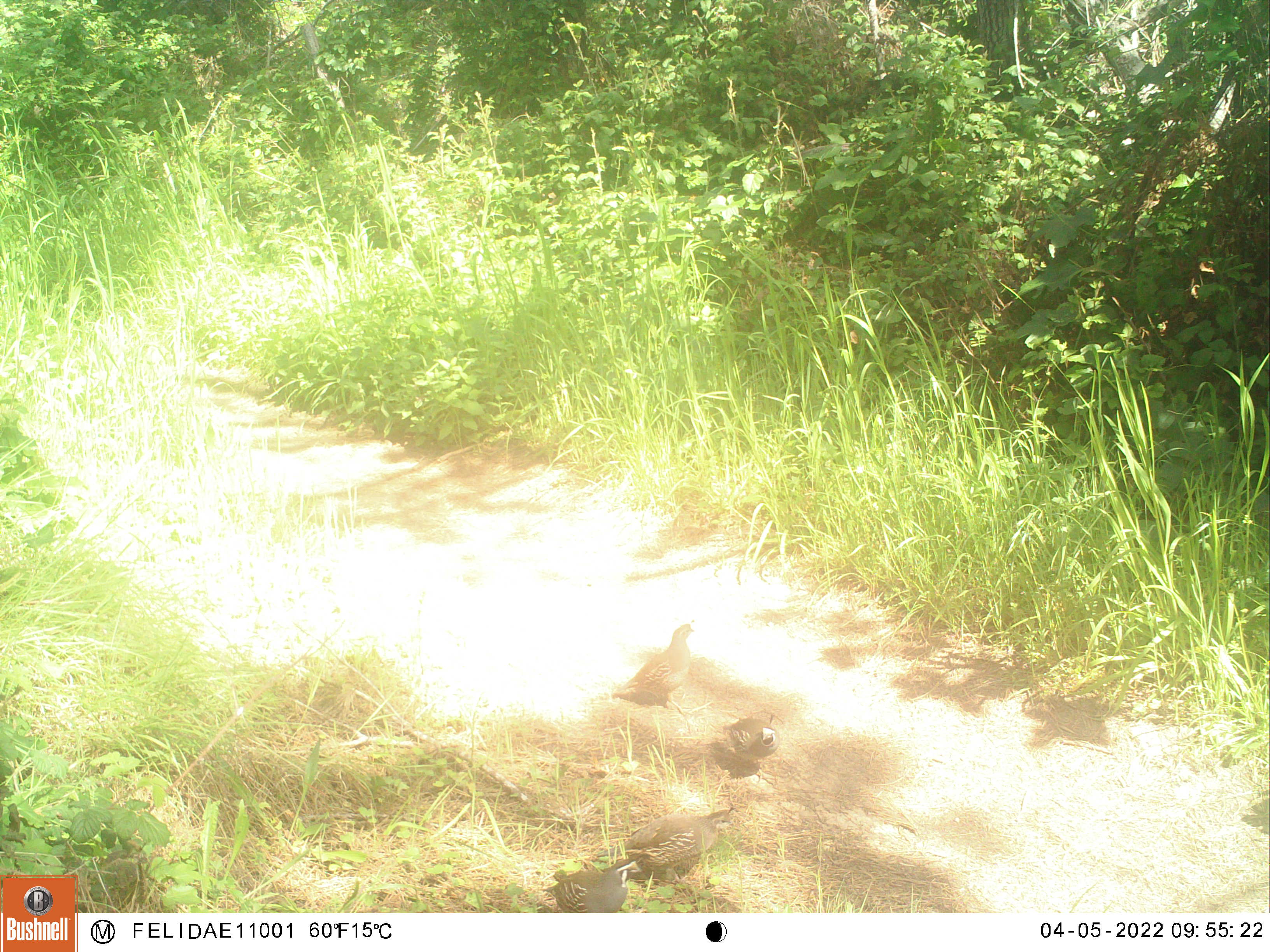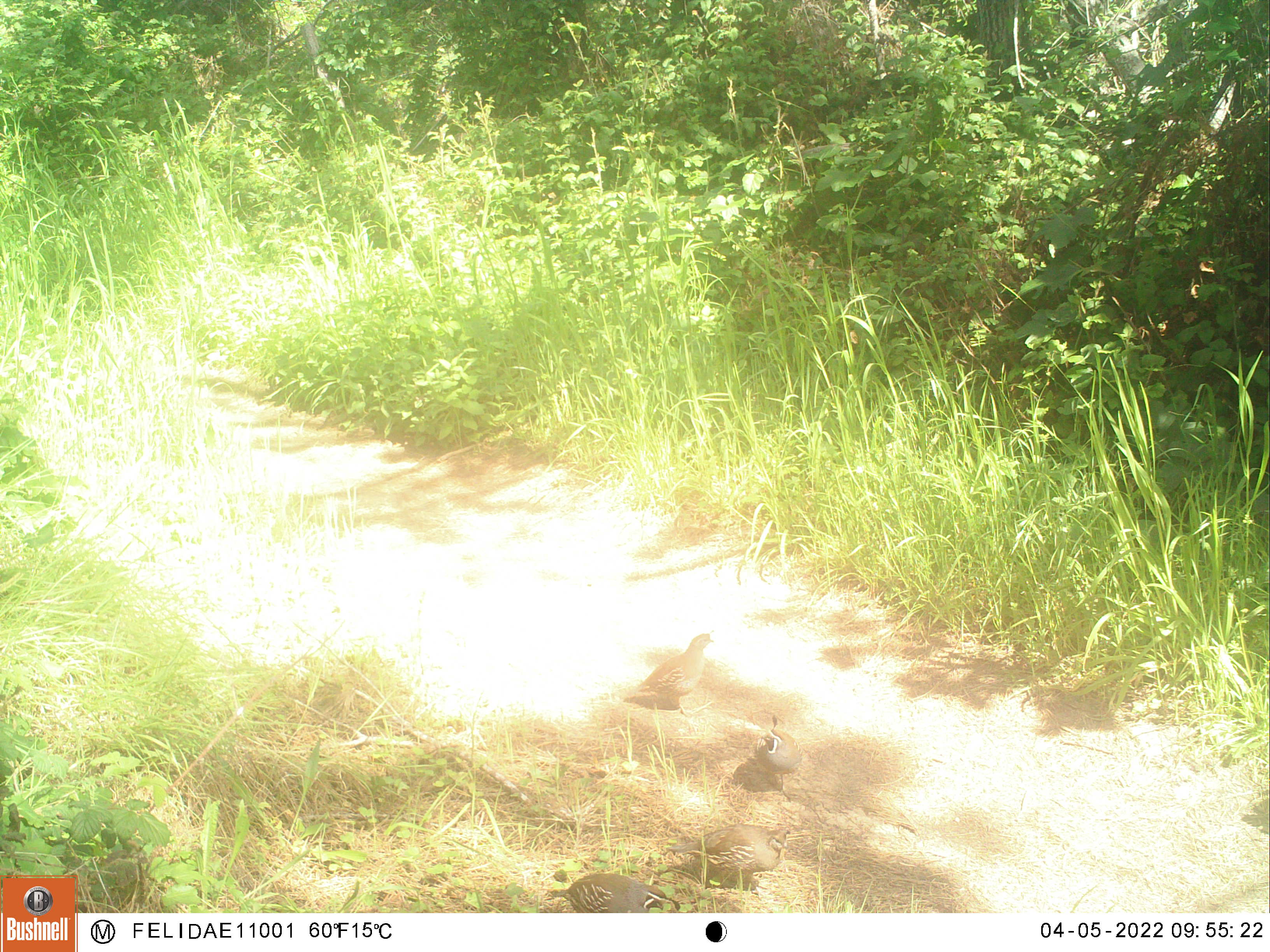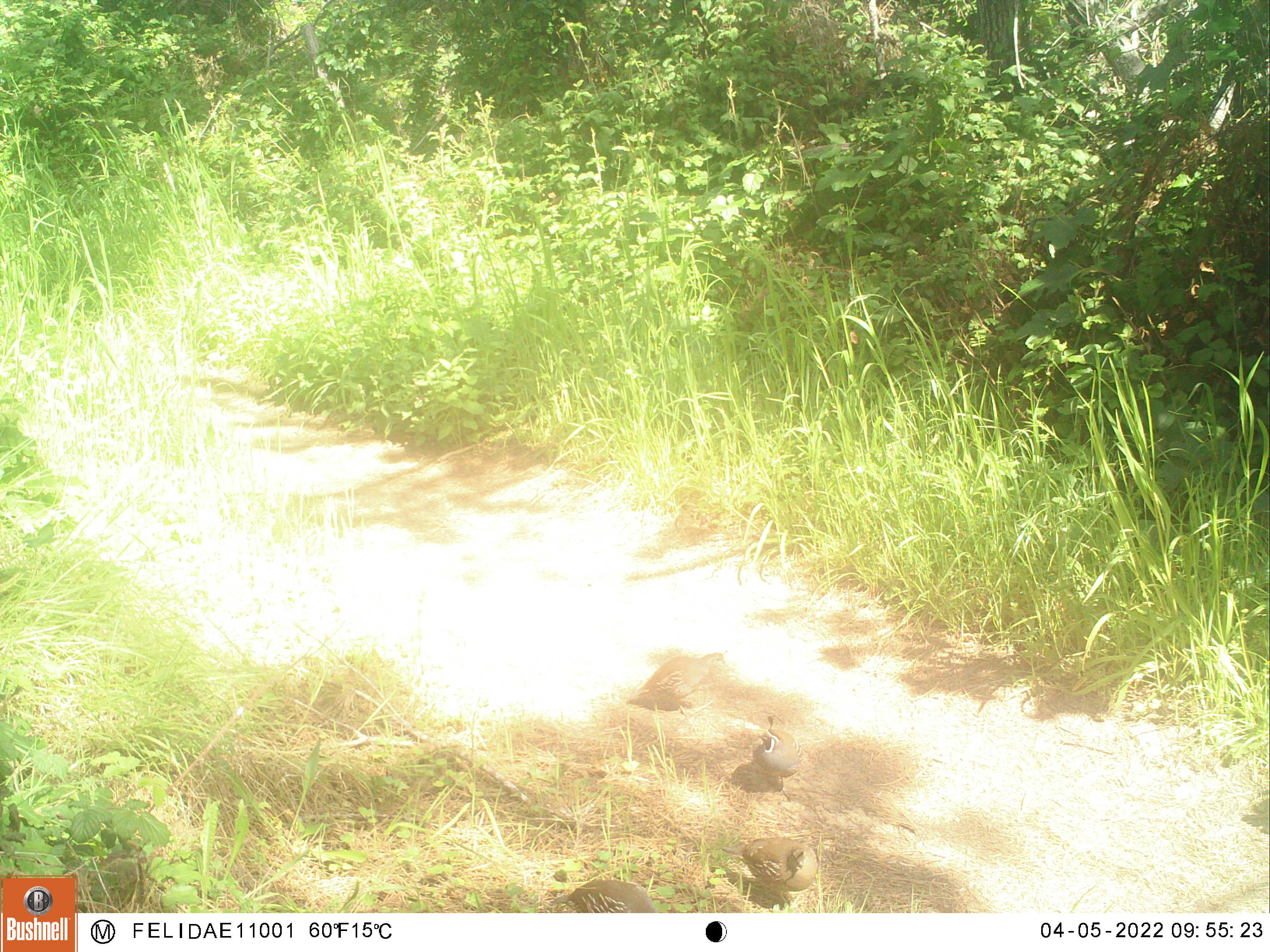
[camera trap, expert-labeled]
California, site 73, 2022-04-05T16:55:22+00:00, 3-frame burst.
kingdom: Animalia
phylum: Chordata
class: Aves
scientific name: Aves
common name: bird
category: unknown bird